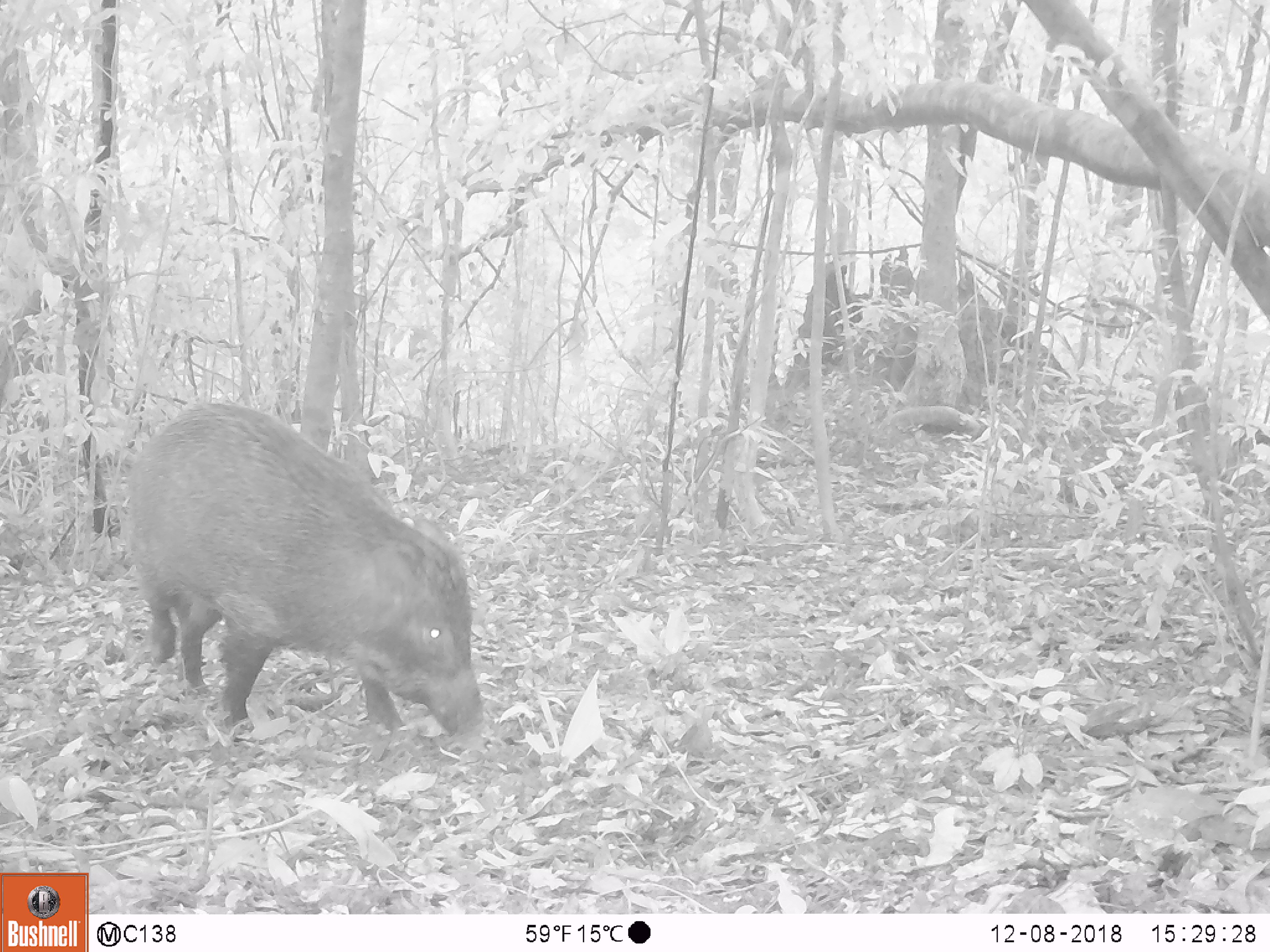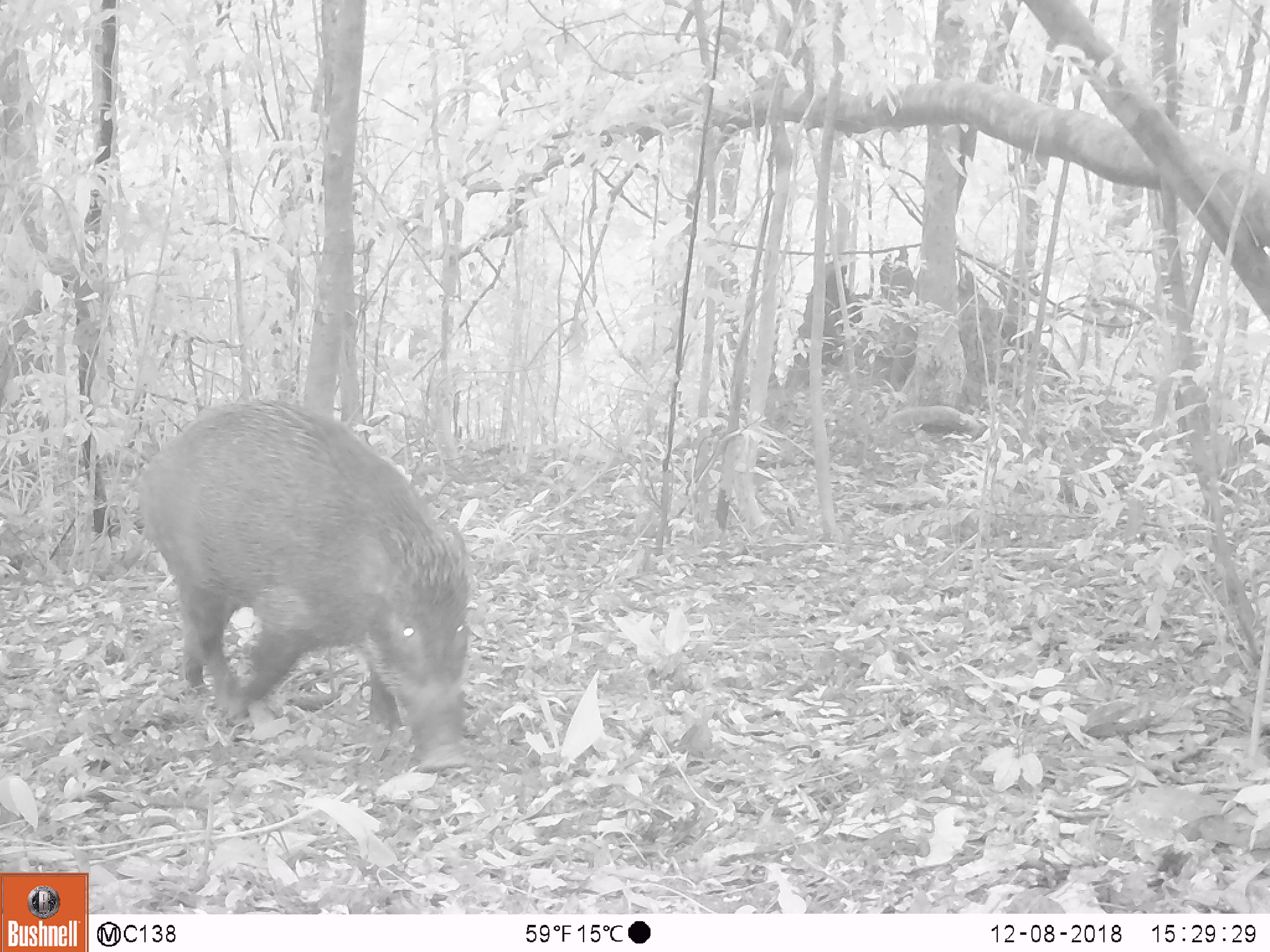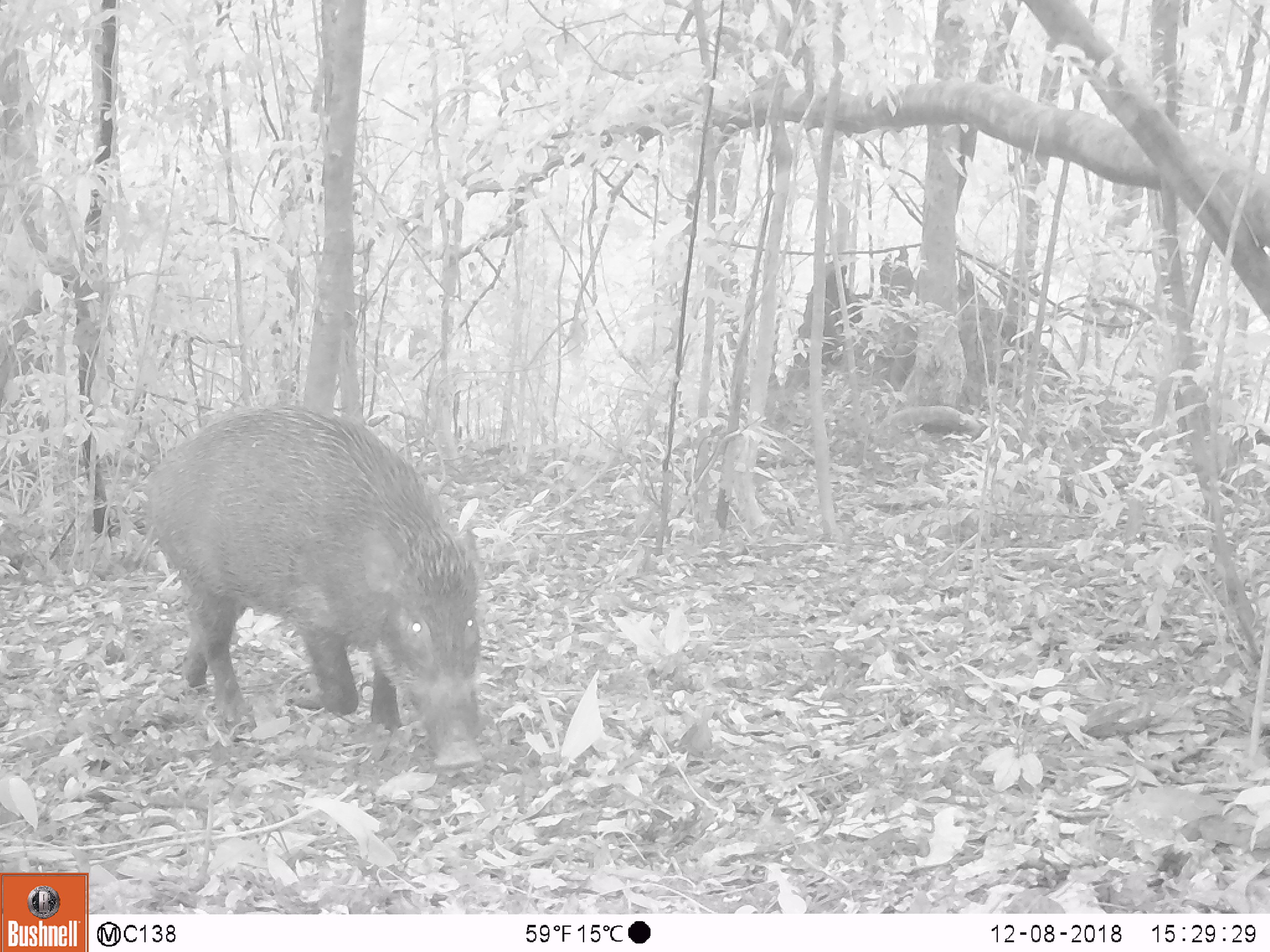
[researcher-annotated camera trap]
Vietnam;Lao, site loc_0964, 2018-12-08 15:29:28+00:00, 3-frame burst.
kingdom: Animalia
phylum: Chordata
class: Mammalia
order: Artiodactyla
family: Suidae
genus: Sus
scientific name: Sus scrofa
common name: eurasian wild pig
Eurasian wild pig (Sus scrofa). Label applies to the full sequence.